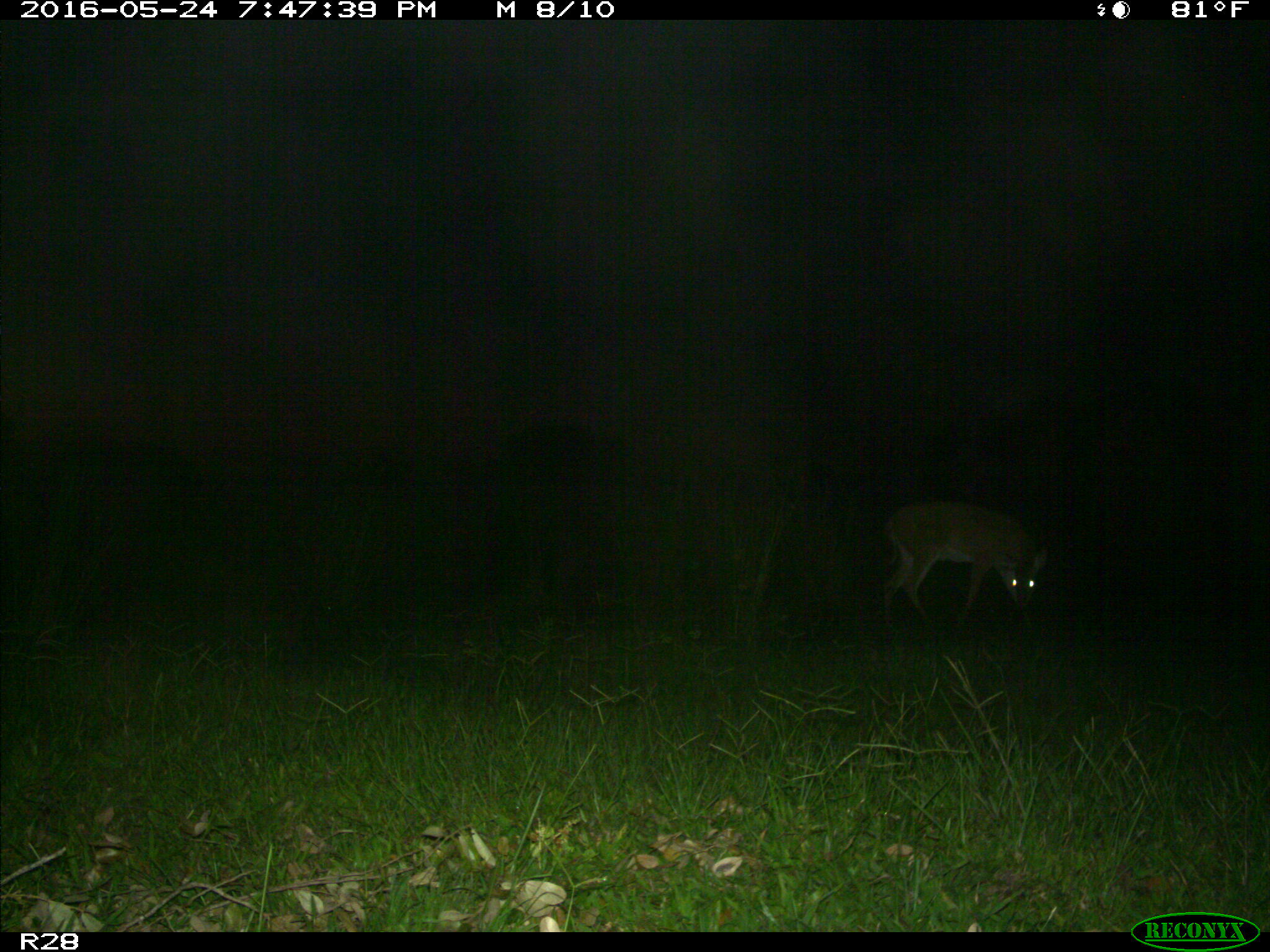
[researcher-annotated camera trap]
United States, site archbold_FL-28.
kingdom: Animalia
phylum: Chordata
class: Mammalia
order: Artiodactyla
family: Cervidae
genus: Odocoileus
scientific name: Odocoileus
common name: deer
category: unidentified deer